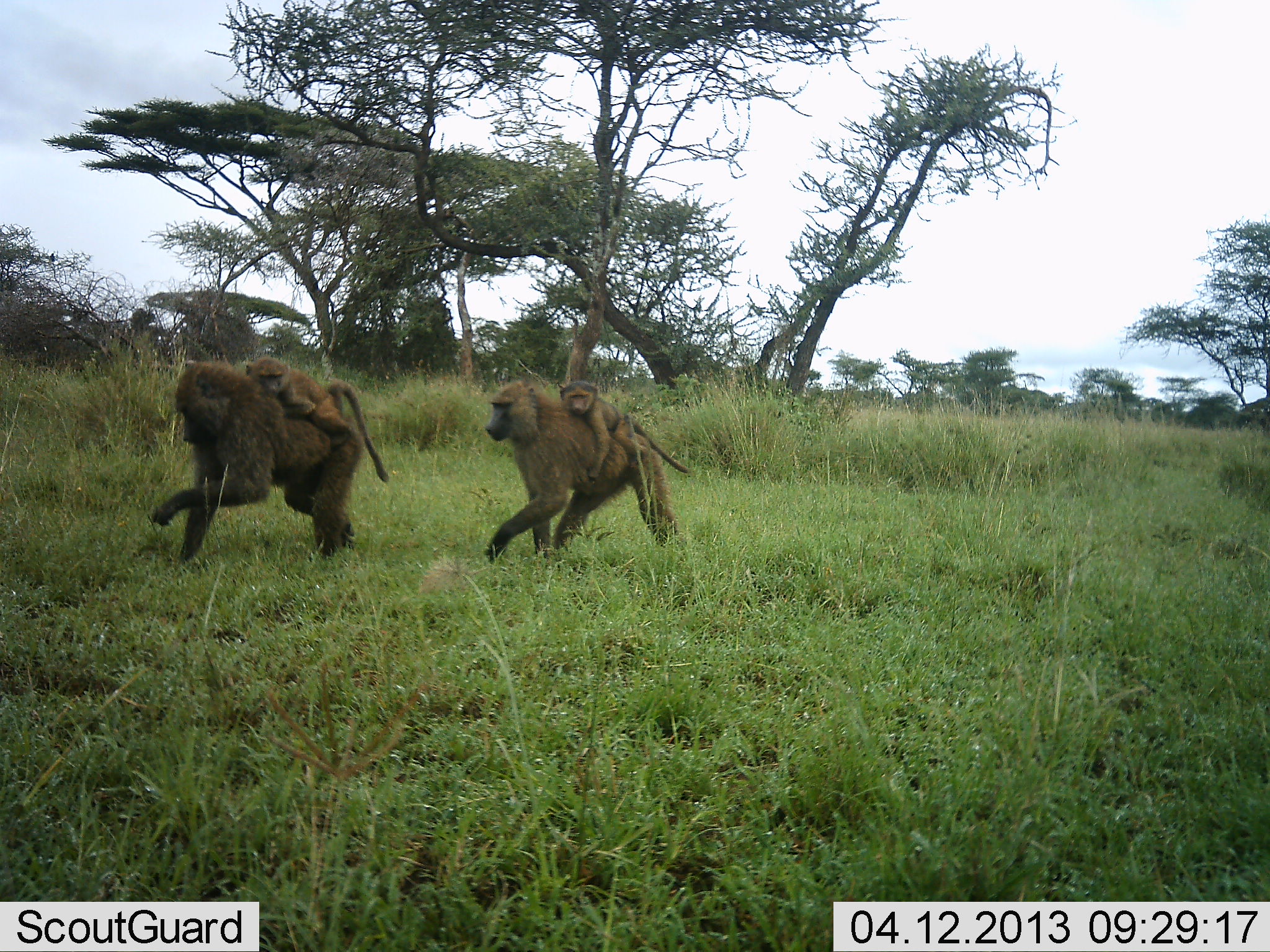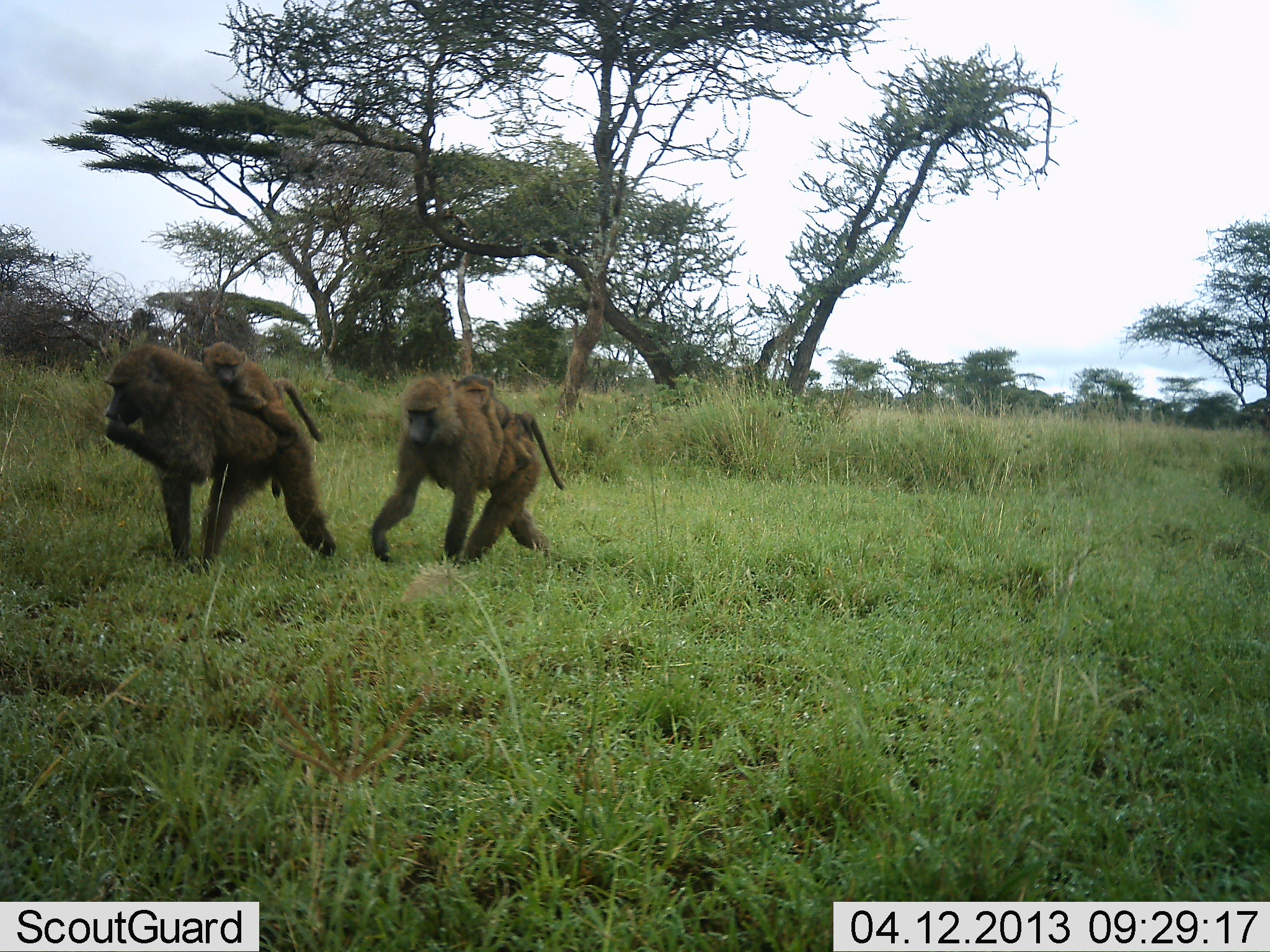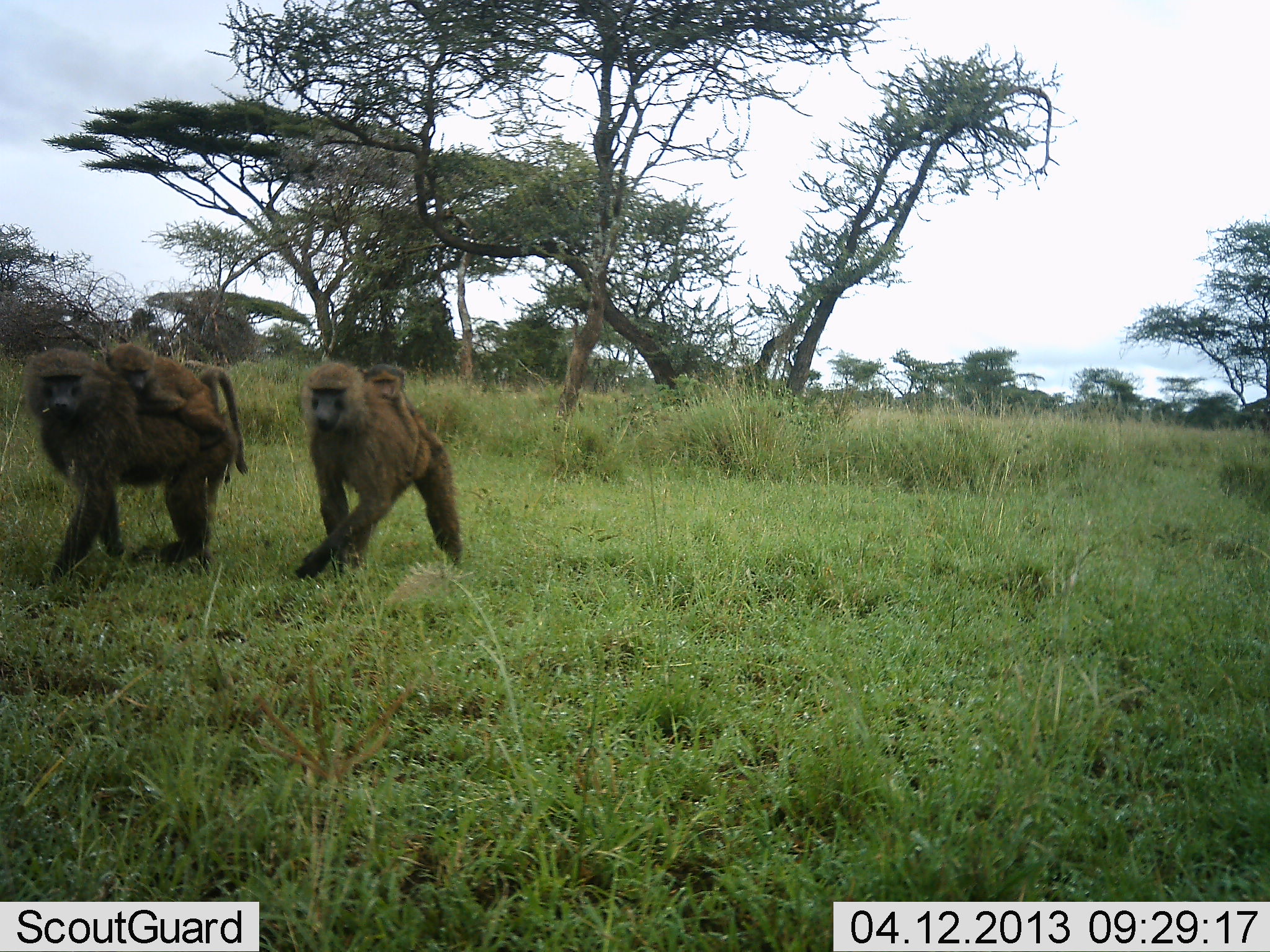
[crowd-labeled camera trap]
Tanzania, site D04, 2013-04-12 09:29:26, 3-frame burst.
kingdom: Animalia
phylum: Chordata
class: Mammalia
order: Primates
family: Cercopithecidae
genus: Papio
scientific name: Papio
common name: baboon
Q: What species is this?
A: Baboon (Papio).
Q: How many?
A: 4.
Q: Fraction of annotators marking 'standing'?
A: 0%.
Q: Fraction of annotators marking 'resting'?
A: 0%.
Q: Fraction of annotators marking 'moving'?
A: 100%.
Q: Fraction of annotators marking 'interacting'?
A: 20%.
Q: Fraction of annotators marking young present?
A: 100%.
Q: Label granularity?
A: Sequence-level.